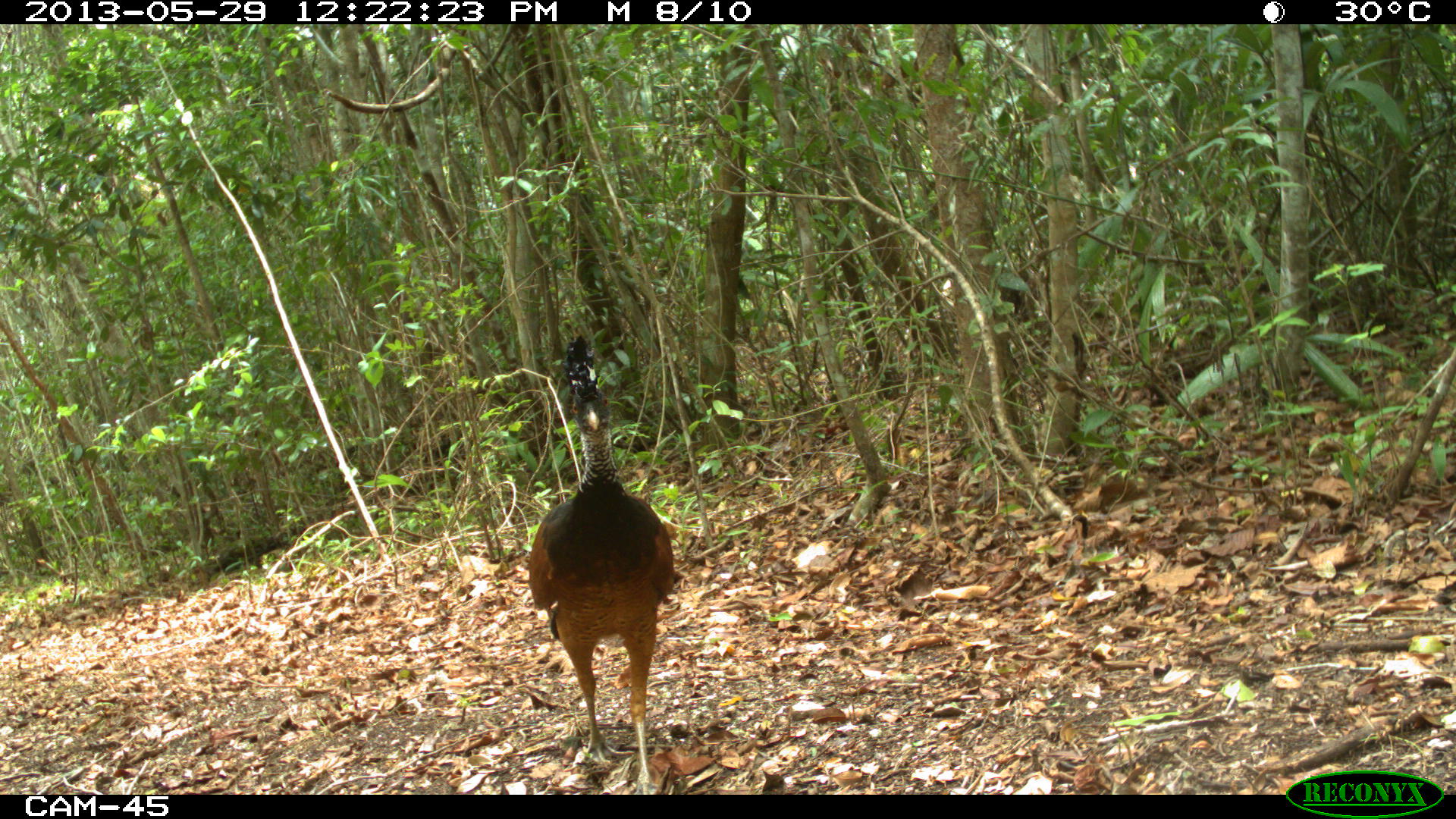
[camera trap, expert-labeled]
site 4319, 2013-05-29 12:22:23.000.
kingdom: Animalia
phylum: Chordata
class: Aves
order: Galliformes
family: Cracidae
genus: Crax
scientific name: Crax rubra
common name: great curassow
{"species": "Crax rubra (great curassow)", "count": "1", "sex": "female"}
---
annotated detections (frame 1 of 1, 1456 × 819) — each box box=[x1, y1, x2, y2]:
crax rubra: box=[523, 333, 682, 791]